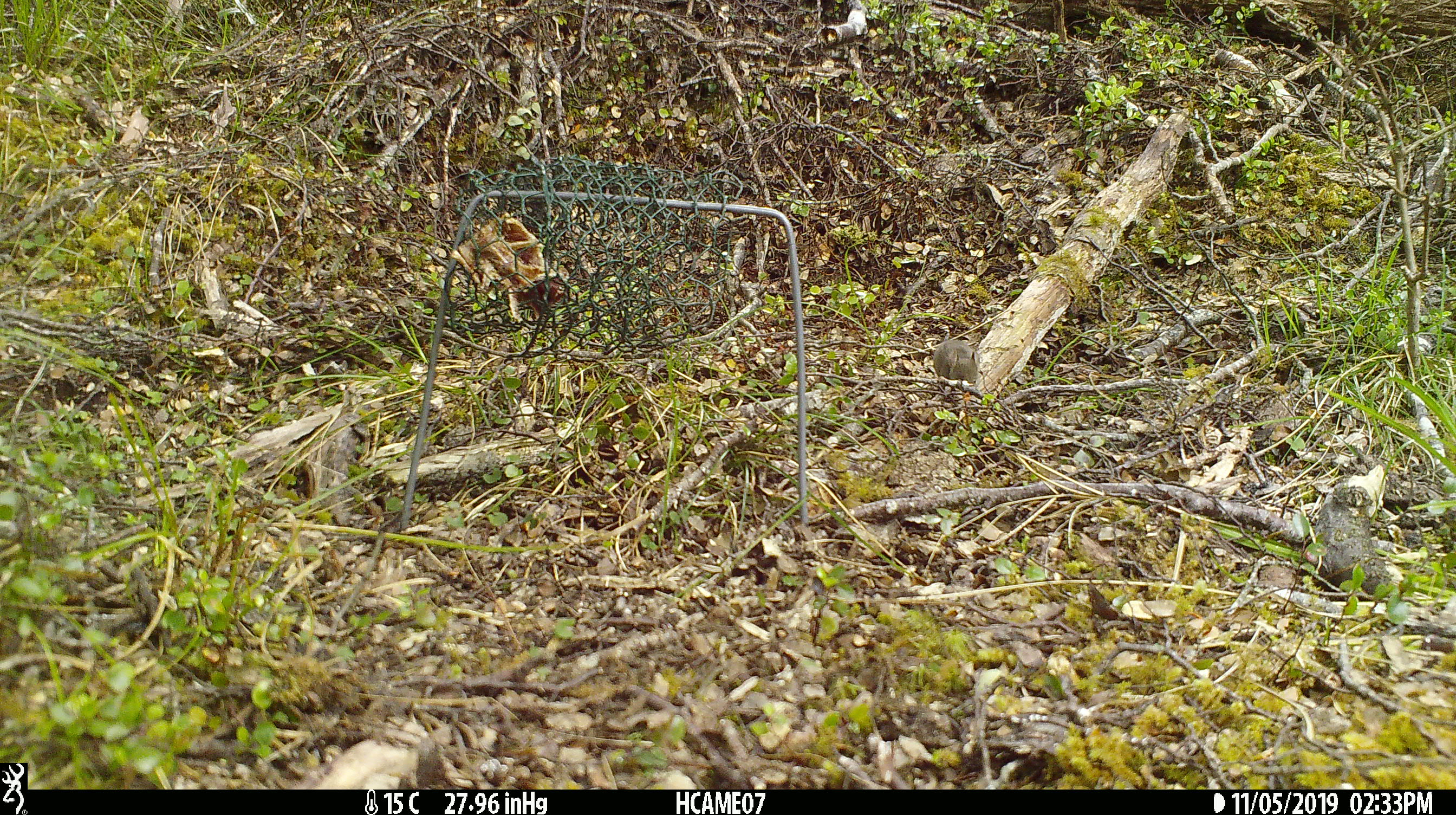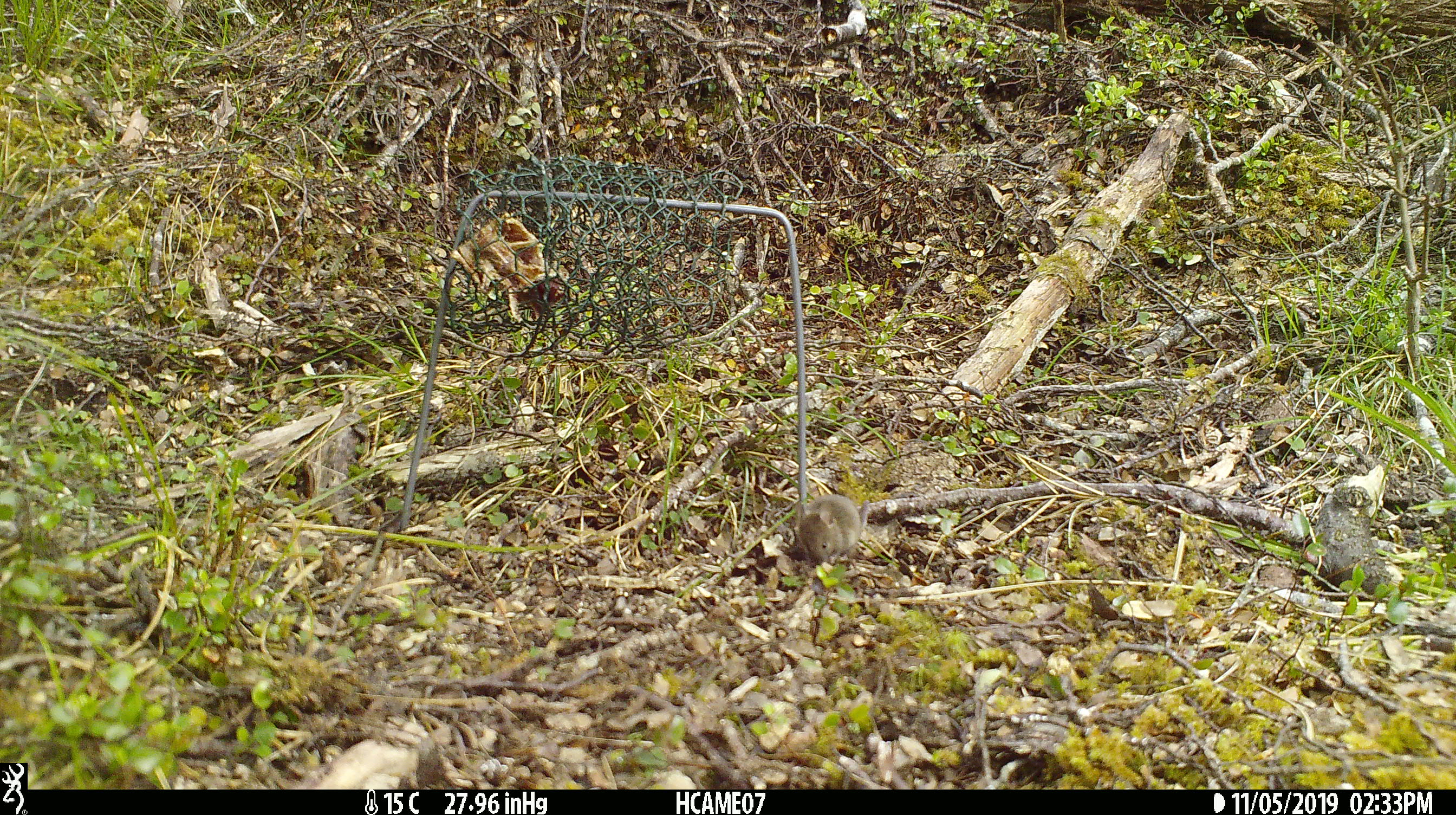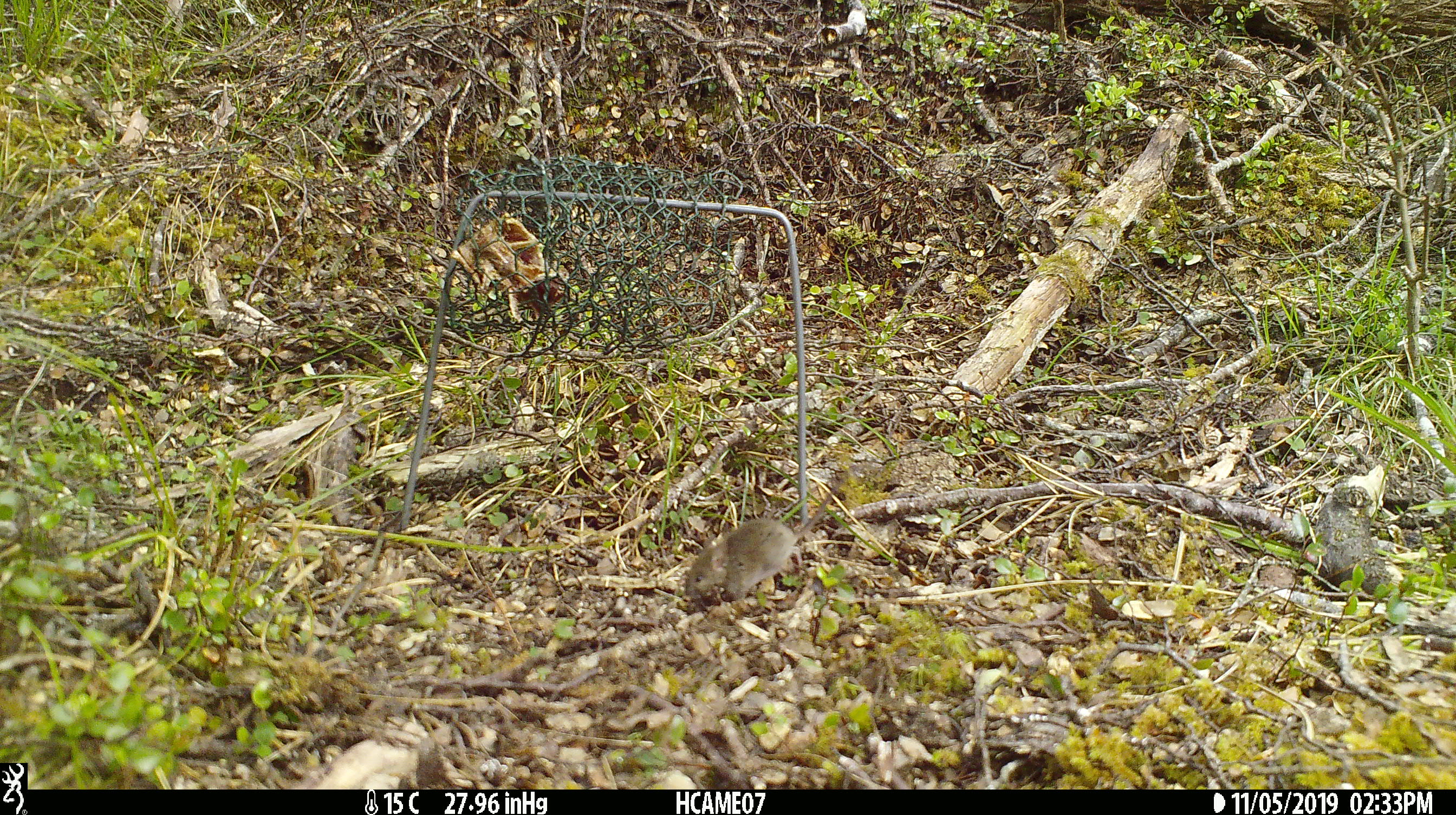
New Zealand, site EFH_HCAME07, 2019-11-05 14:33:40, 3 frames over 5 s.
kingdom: Animalia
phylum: Chordata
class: Mammalia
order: Rodentia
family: Muridae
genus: Mus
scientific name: Mus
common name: mouse